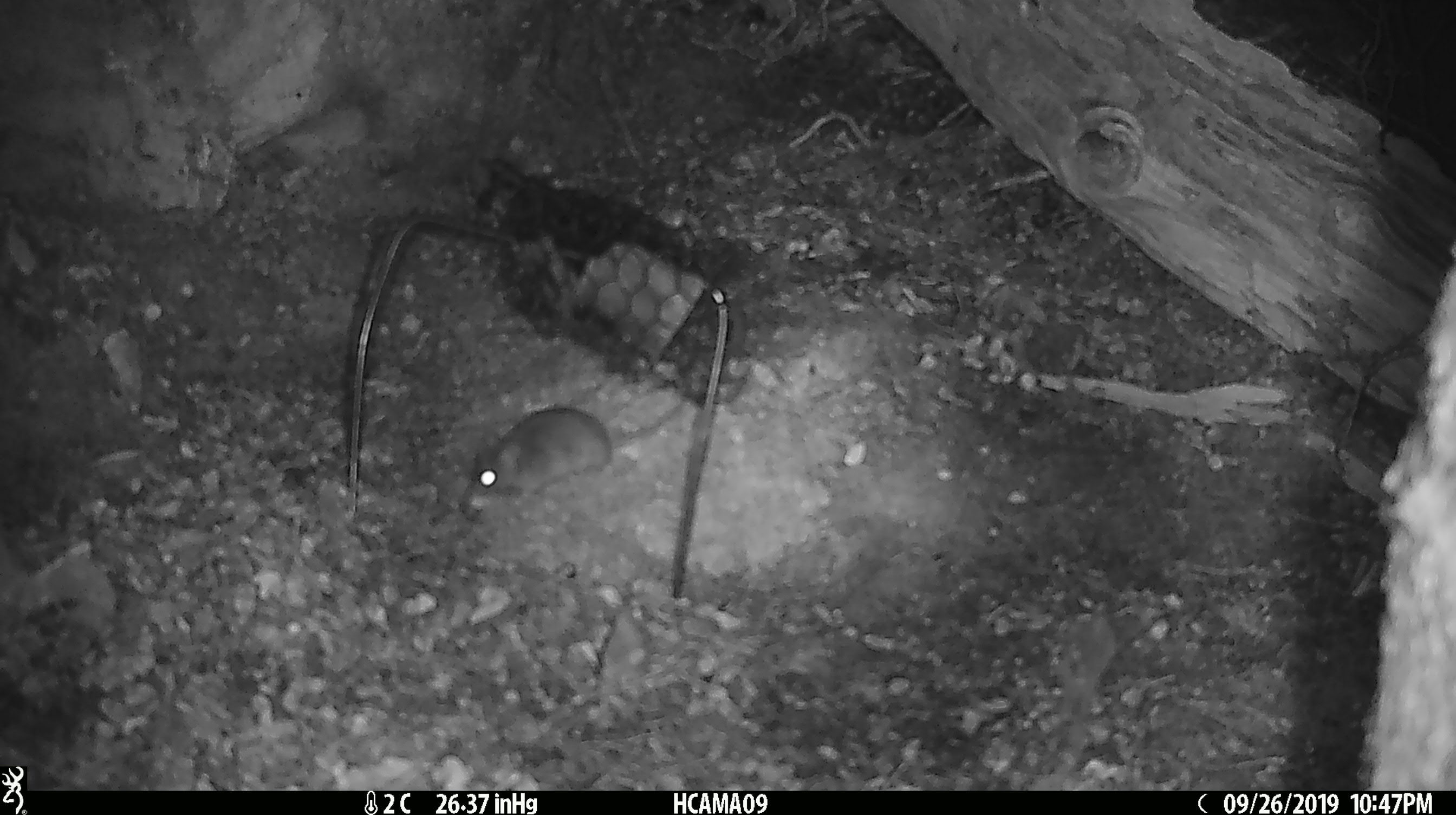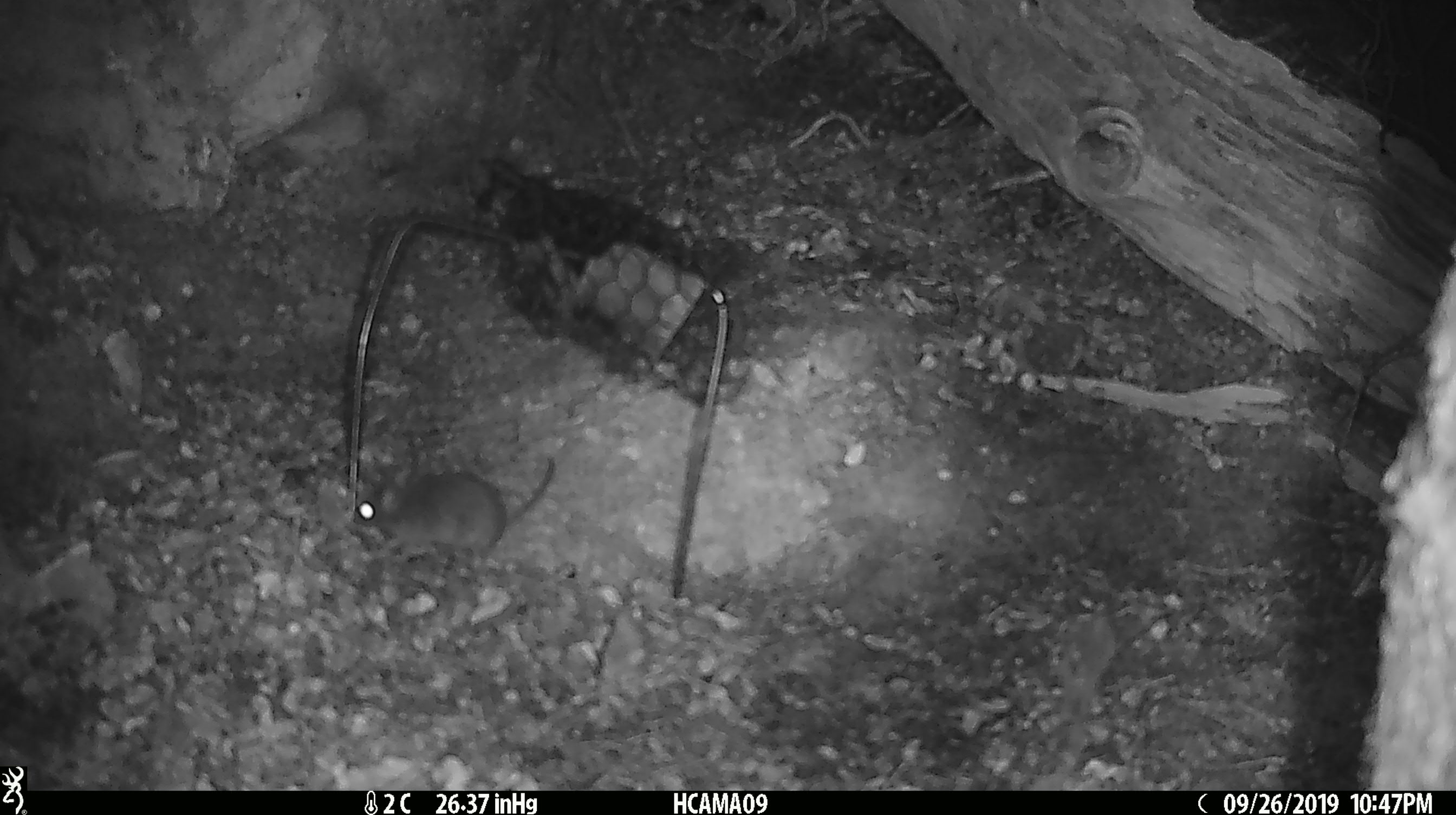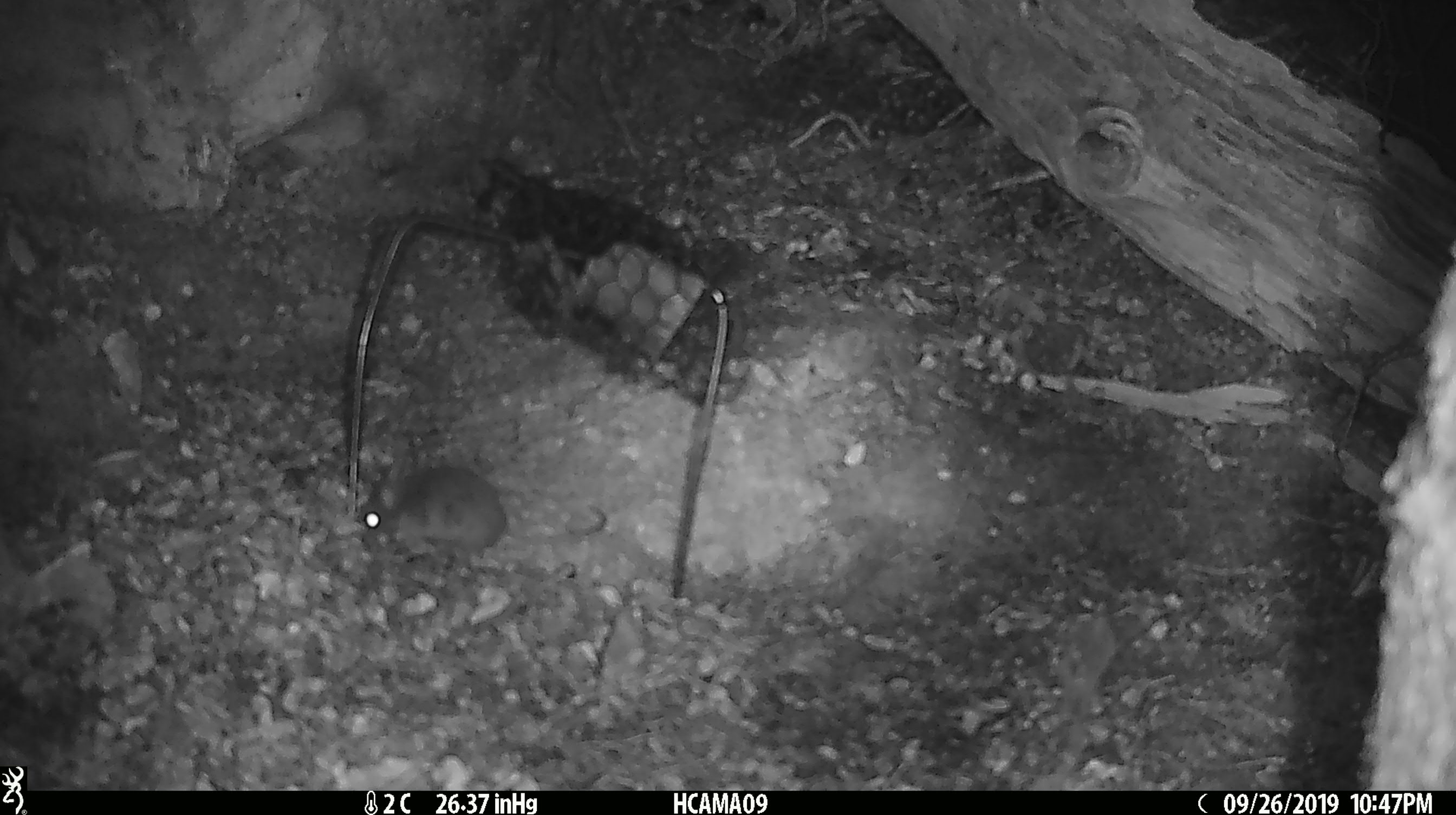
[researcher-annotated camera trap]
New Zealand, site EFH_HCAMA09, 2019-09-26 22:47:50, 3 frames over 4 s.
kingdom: Animalia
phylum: Chordata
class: Mammalia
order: Rodentia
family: Muridae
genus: Mus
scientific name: Mus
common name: mouse